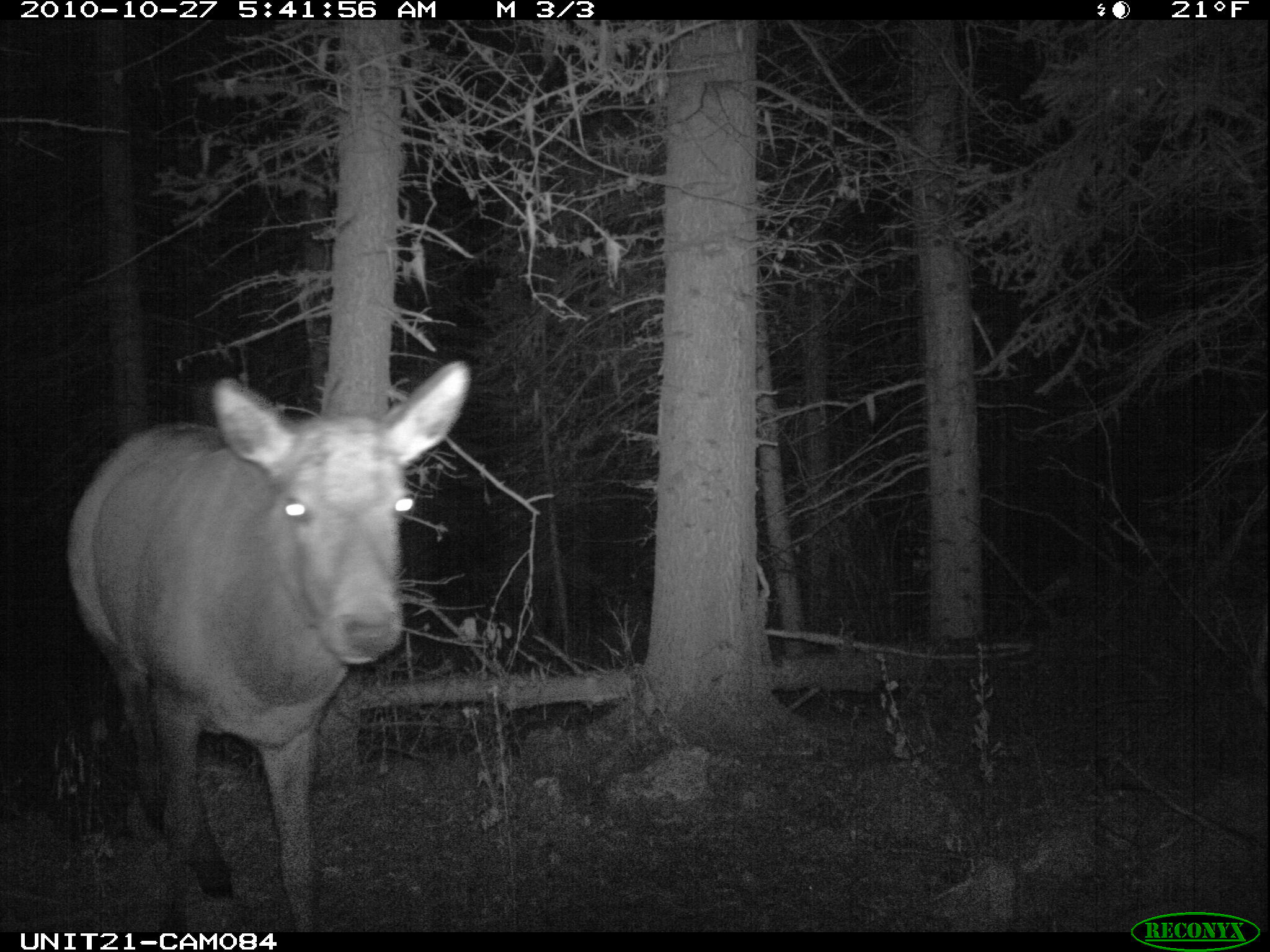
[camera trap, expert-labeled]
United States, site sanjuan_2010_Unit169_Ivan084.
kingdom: Animalia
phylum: Chordata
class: Mammalia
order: Artiodactyla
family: Cervidae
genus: Cervus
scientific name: Cervus elaphus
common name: red deer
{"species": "Cervus elaphus (red deer)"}